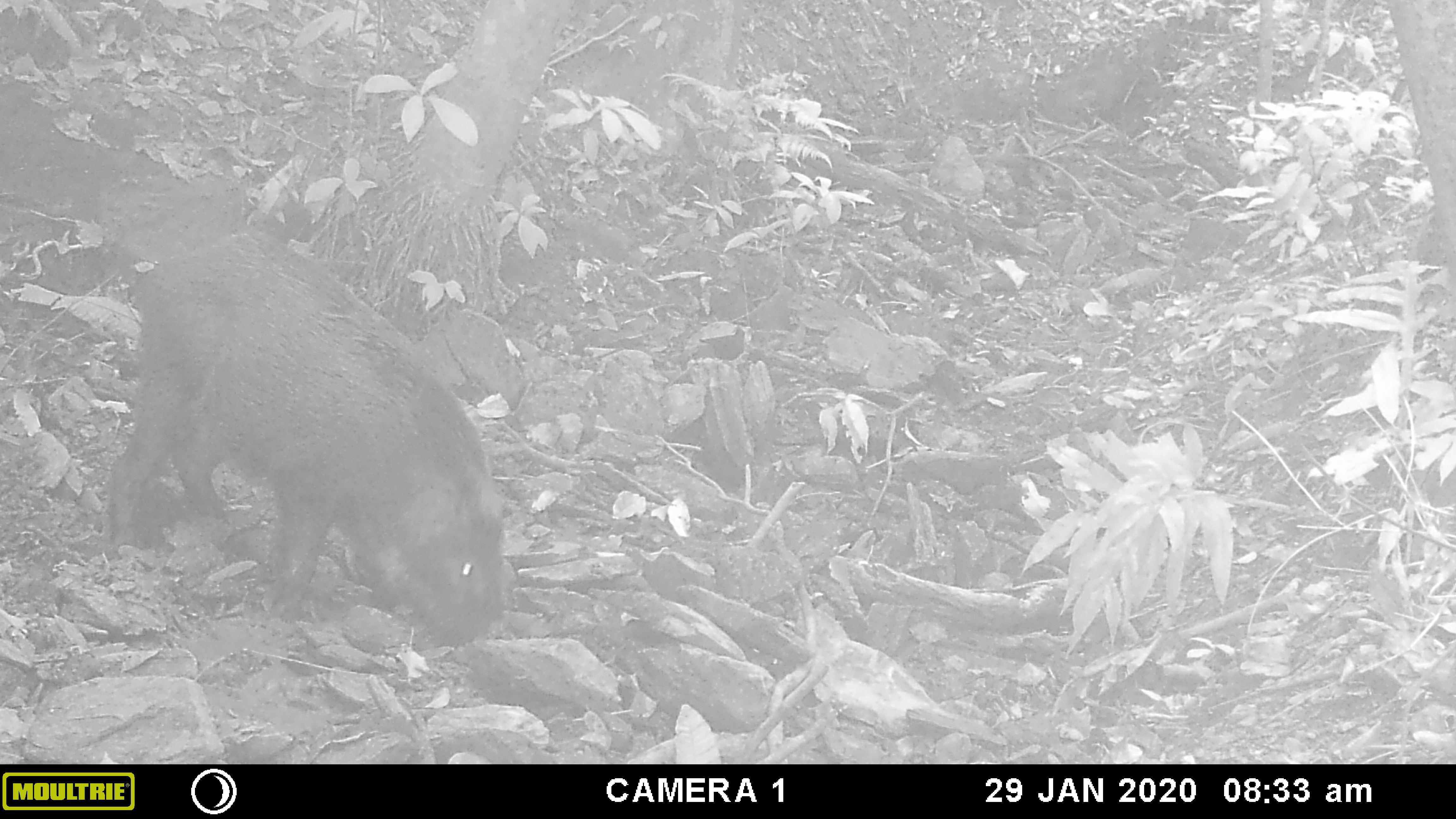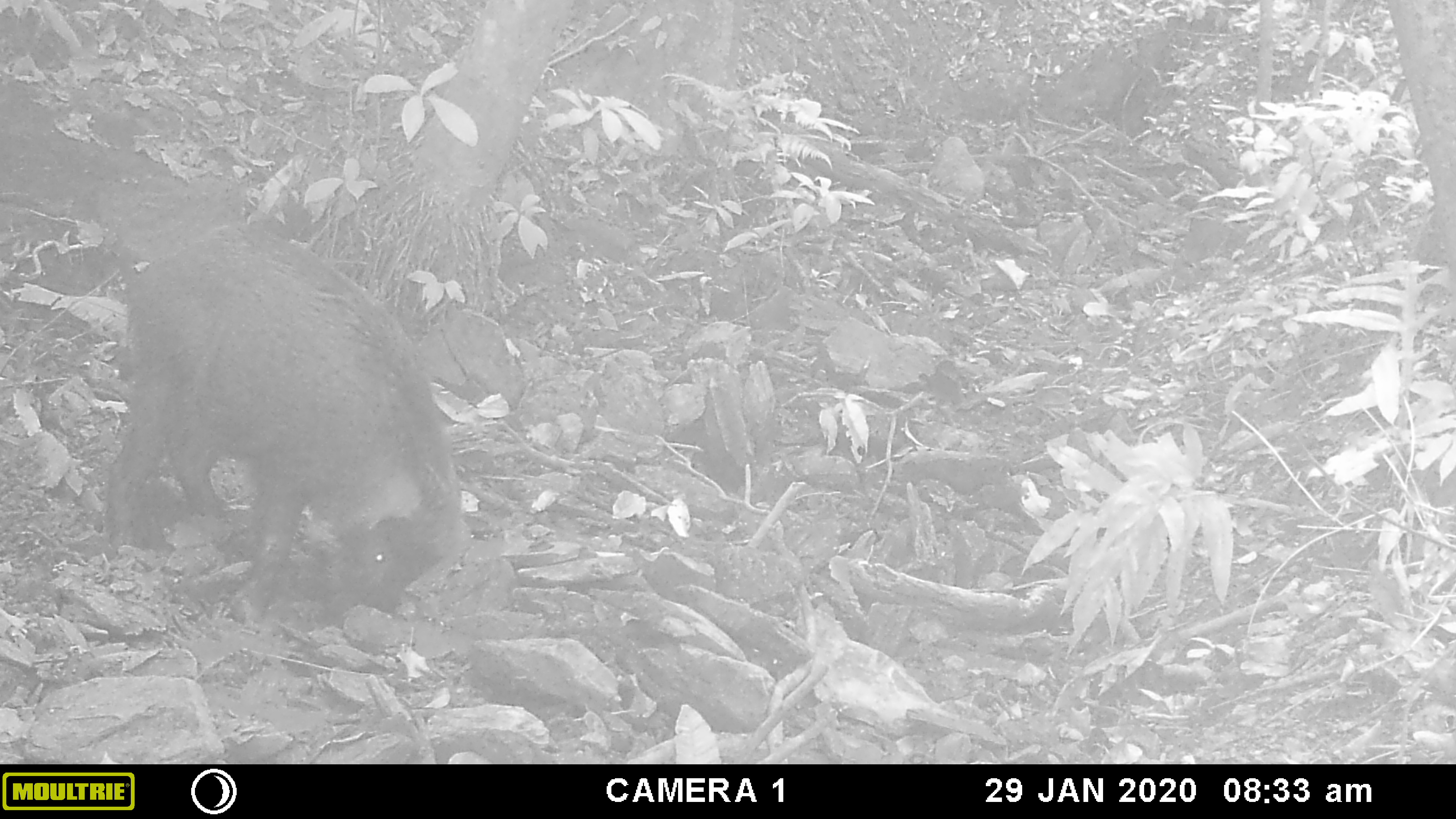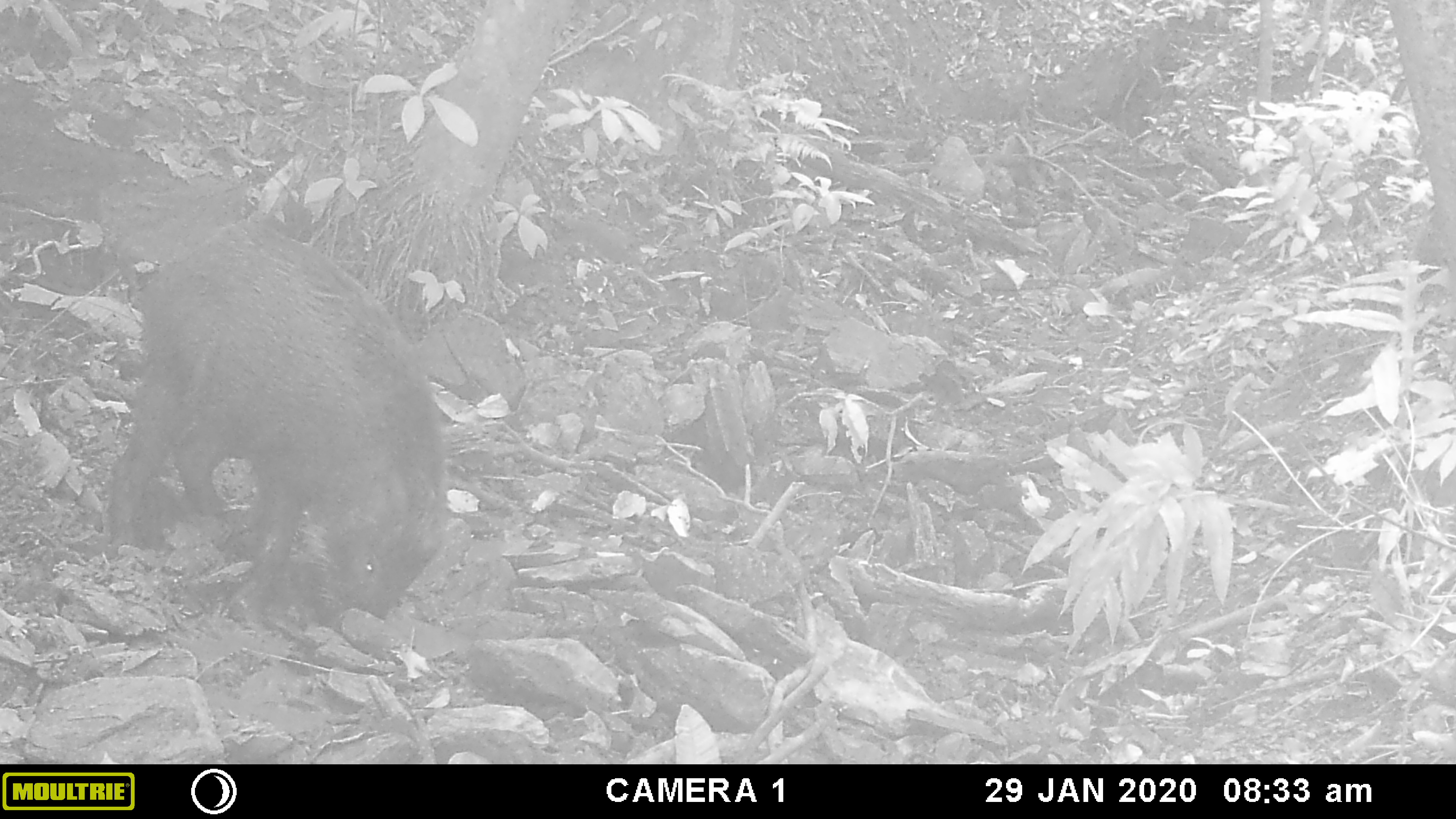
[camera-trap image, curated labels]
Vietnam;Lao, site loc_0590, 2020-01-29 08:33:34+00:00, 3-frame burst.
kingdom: Animalia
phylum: Chordata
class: Mammalia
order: Artiodactyla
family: Suidae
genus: Sus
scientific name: Sus scrofa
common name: eurasian wild pig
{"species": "eurasian wild pig (Sus scrofa)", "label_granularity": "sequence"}